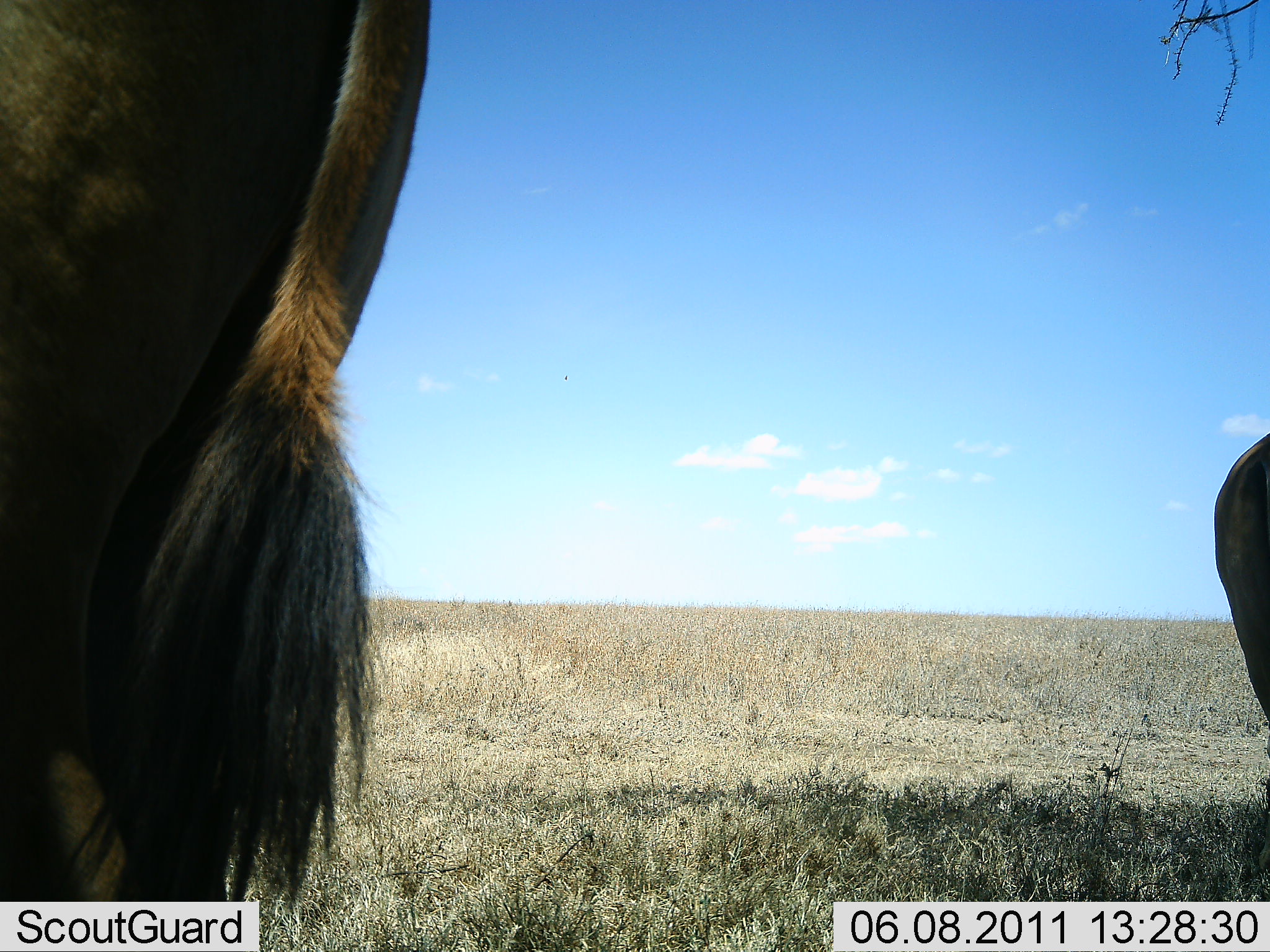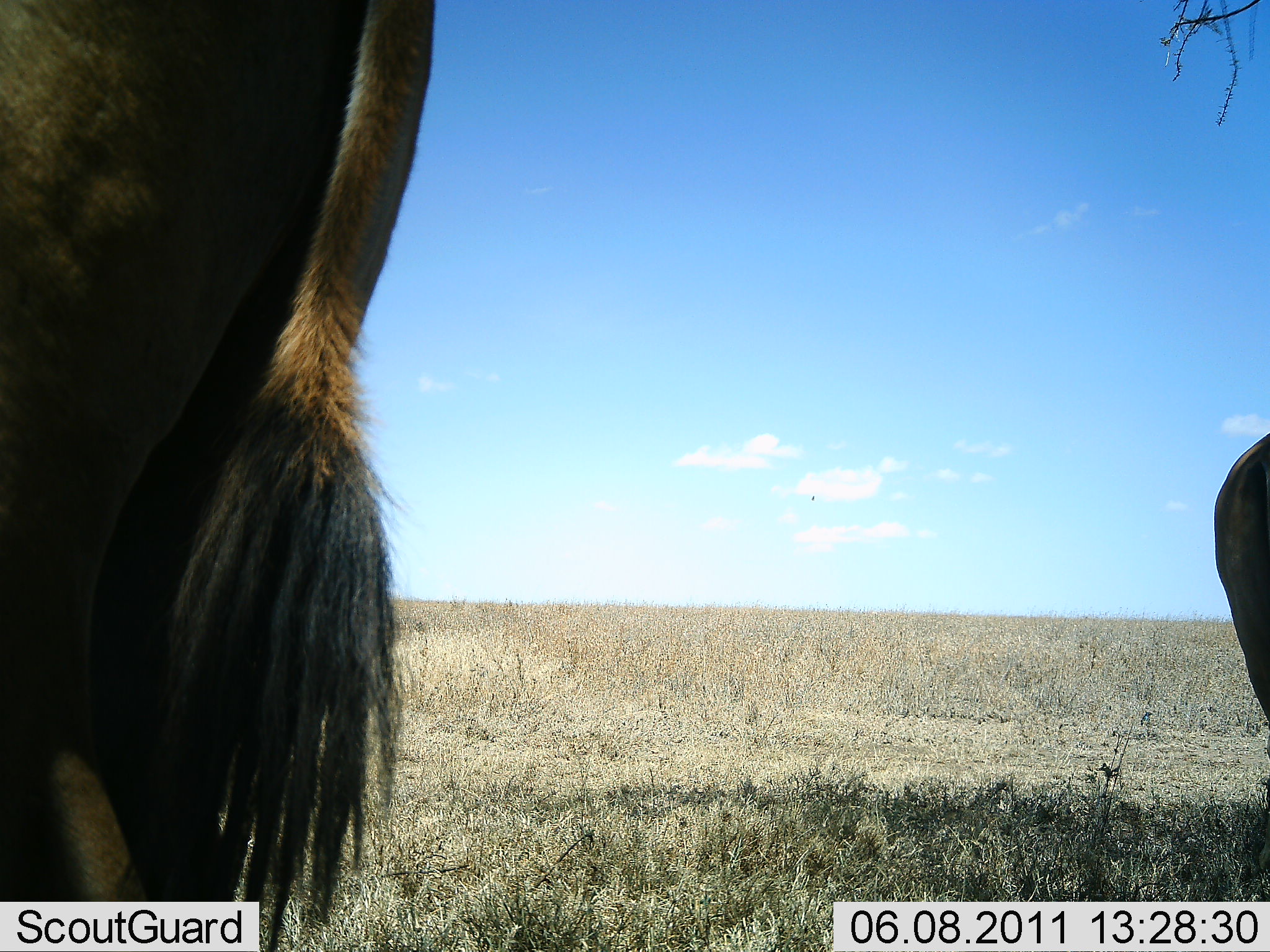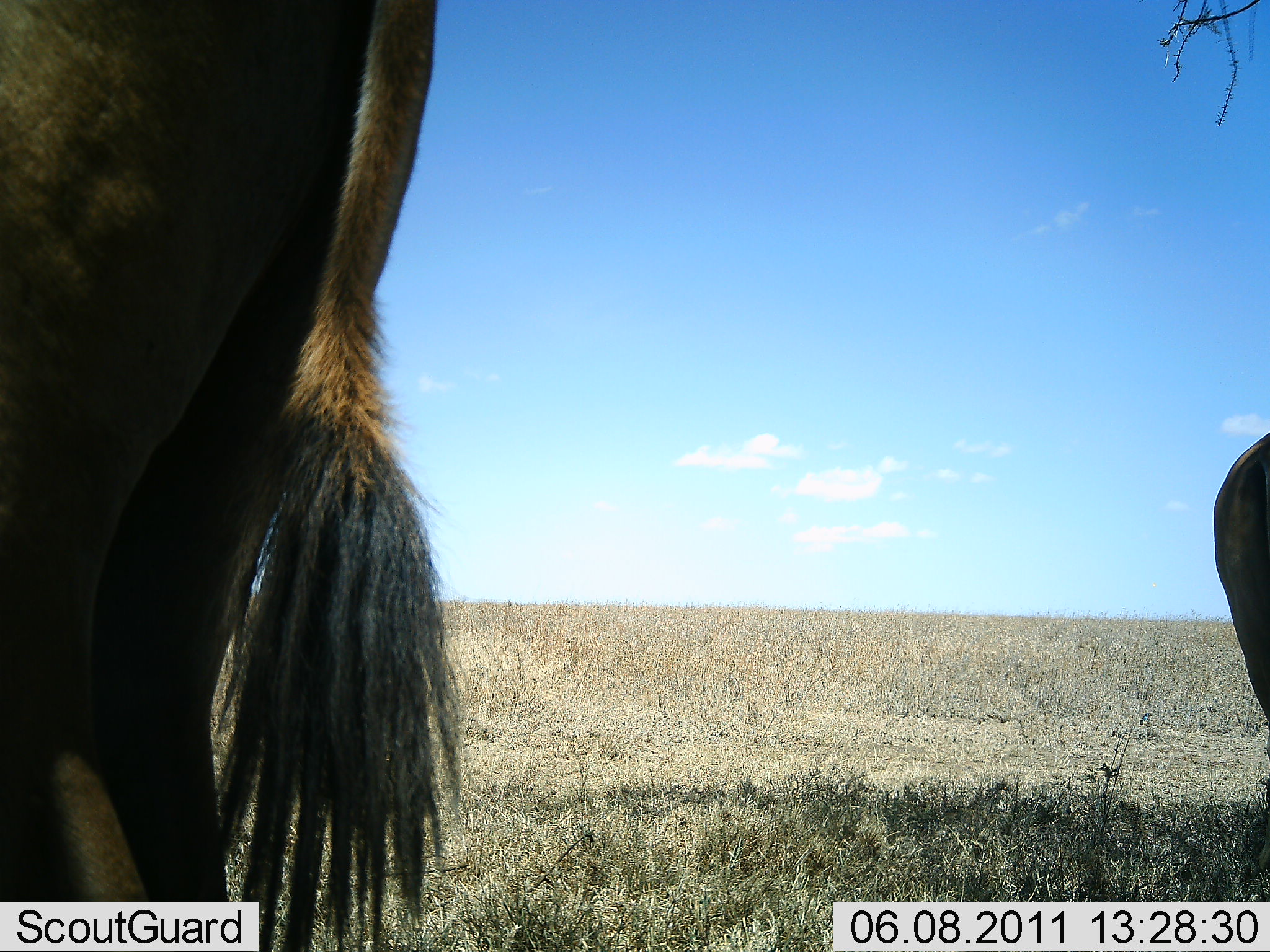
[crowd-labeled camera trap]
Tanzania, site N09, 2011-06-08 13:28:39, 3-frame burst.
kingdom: Animalia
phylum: Chordata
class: Mammalia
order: Artiodactyla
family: Bovidae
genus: Connochaetes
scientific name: Connochaetes taurinus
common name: blue wildebeest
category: wildebeest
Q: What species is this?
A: Wildebeest (blue wildebeest) (Connochaetes taurinus).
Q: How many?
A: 2.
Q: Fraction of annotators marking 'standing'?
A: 100%.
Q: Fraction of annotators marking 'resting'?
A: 0%.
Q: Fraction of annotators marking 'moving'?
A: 0%.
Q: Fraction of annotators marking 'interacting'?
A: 0%.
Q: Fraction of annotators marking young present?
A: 0%.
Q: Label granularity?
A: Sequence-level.